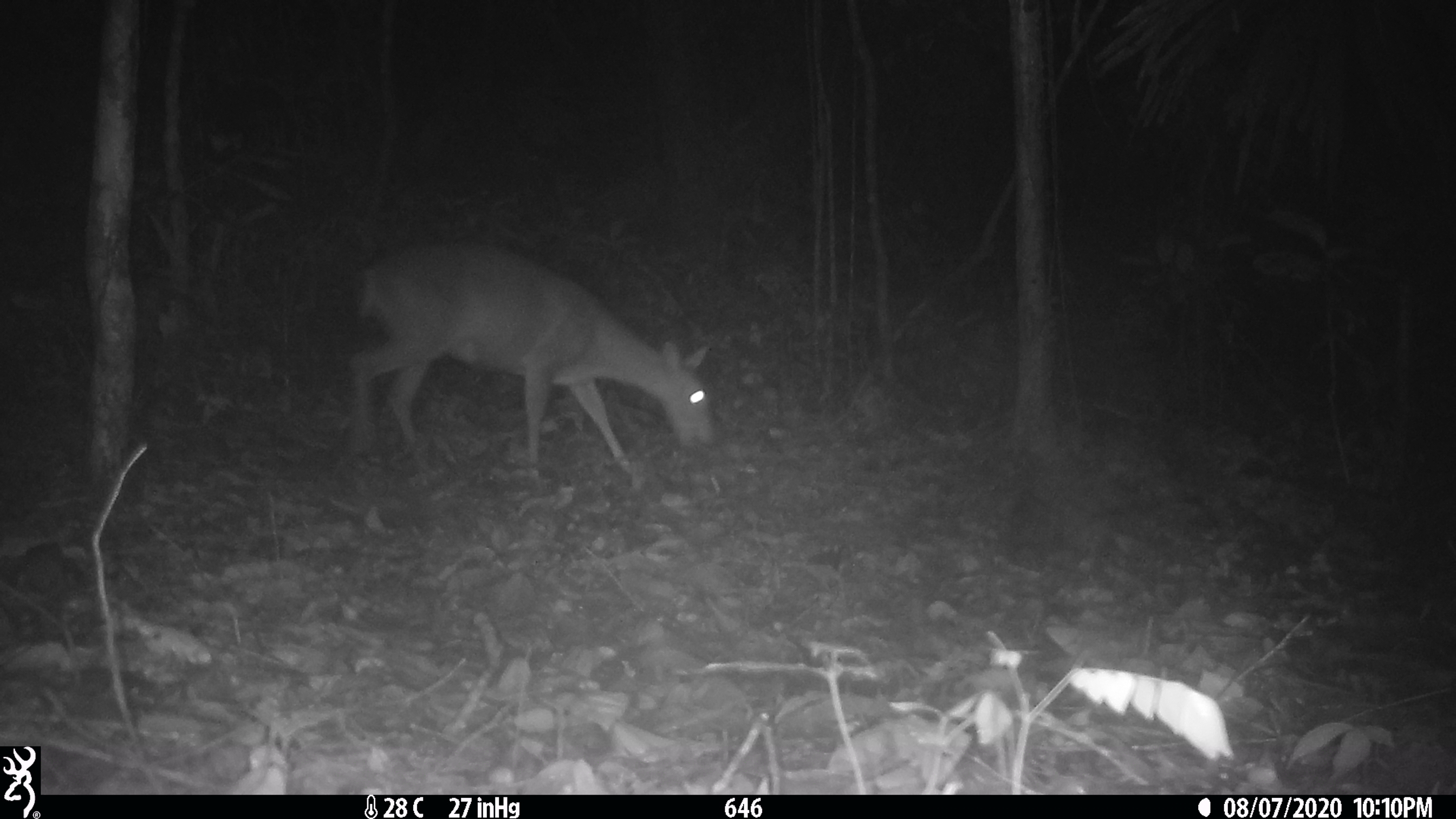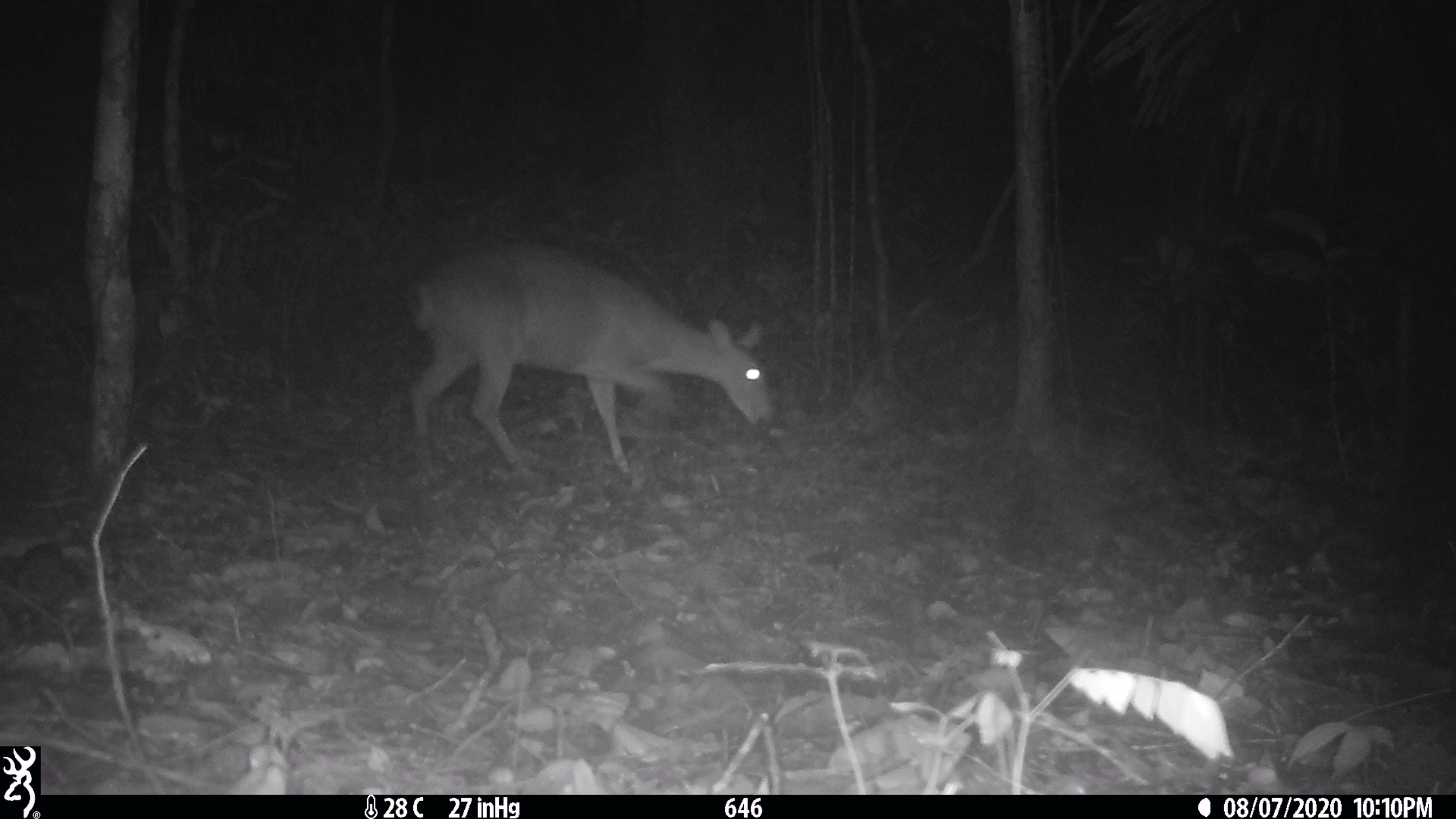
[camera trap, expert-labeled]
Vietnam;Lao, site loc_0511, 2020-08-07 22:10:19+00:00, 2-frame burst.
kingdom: Animalia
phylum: Chordata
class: Mammalia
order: Artiodactyla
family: Cervidae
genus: Muntiacus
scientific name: Muntiacus vuquangensis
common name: large-antlered muntjac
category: large antlered muntjac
Large antlered muntjac (large-antlered muntjac) (Muntiacus vuquangensis). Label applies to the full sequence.